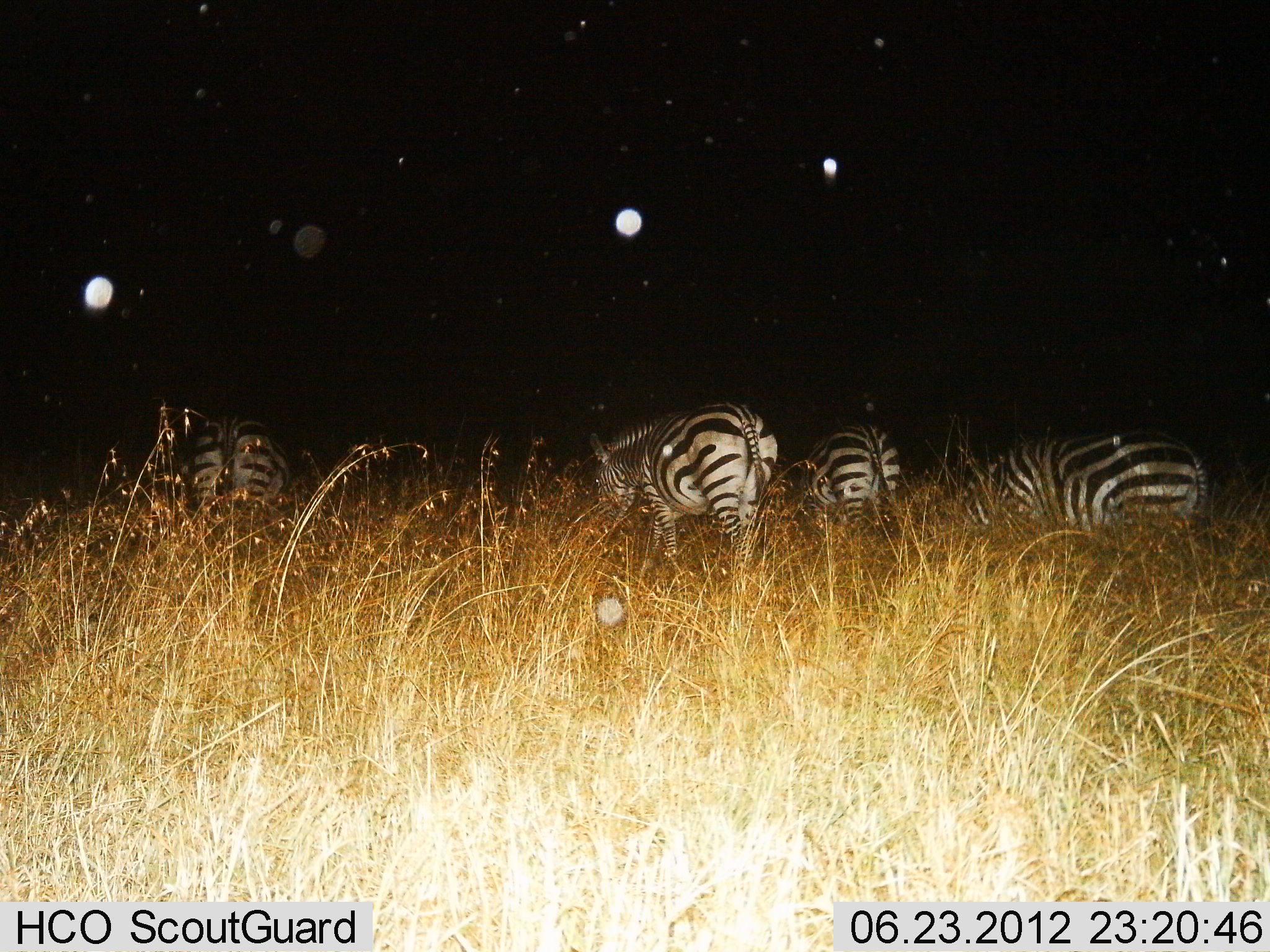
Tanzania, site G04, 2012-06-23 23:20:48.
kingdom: Animalia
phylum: Chordata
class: Mammalia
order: Perissodactyla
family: Equidae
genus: Equus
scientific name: Equus quagga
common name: plains zebra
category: zebra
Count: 4.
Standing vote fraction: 40%.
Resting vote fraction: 0%.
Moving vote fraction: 20%.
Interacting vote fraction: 0%.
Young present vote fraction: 0%.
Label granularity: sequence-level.